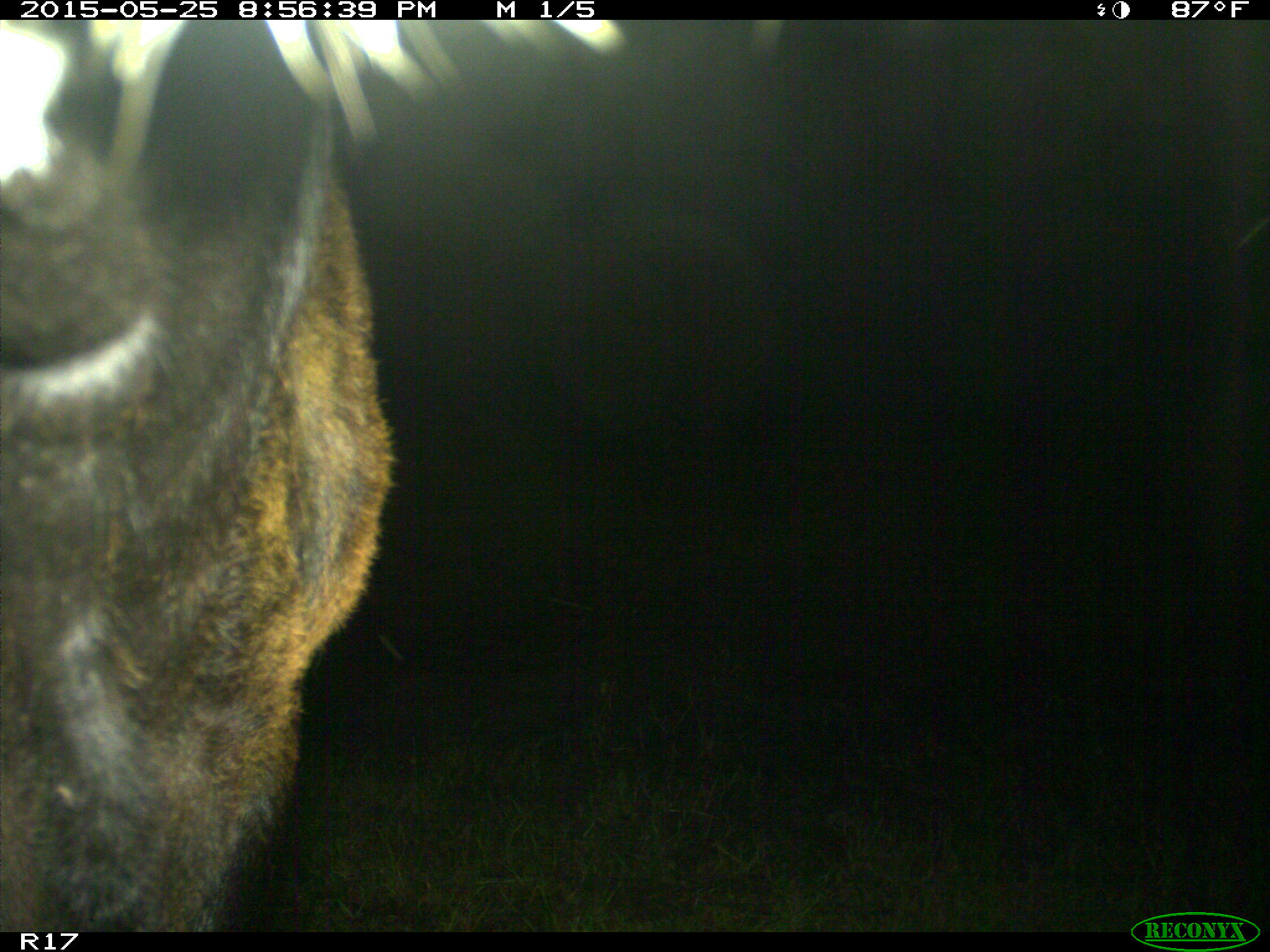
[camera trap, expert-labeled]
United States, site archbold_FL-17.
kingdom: Animalia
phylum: Chordata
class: Mammalia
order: Artiodactyla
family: Bovidae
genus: Bos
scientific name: Bos taurus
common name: domestic cow